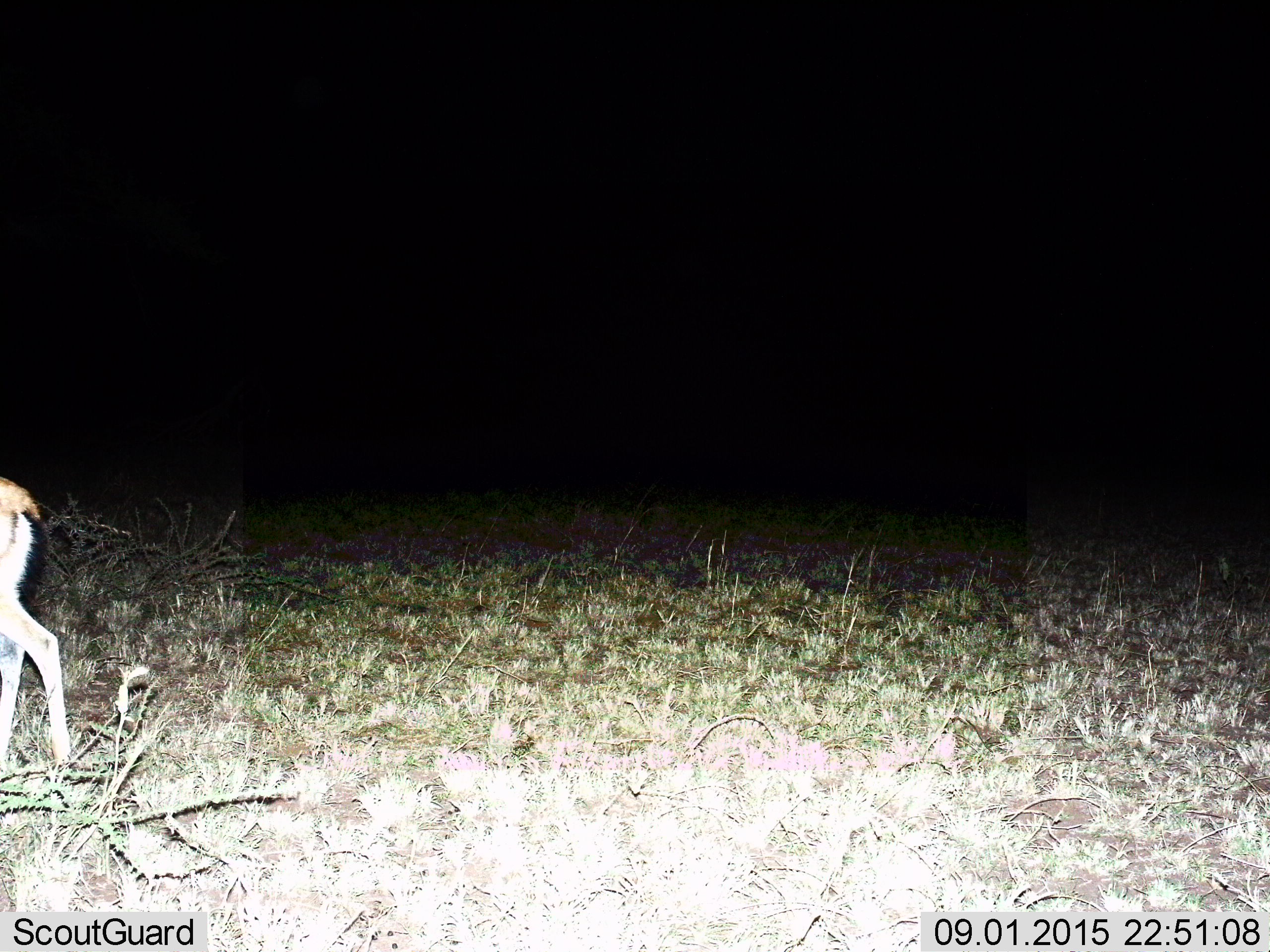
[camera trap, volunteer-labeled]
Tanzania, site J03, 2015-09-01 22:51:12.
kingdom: Animalia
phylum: Chordata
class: Mammalia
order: Artiodactyla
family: Bovidae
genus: Eudorcas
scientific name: Eudorcas thomsonii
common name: thomson's gazelle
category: gazellethomsons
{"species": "gazellethomsons (thomson's gazelle) (Eudorcas thomsonii)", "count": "1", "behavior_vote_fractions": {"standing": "17%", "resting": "0%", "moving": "83%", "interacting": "0%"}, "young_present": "0%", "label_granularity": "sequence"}